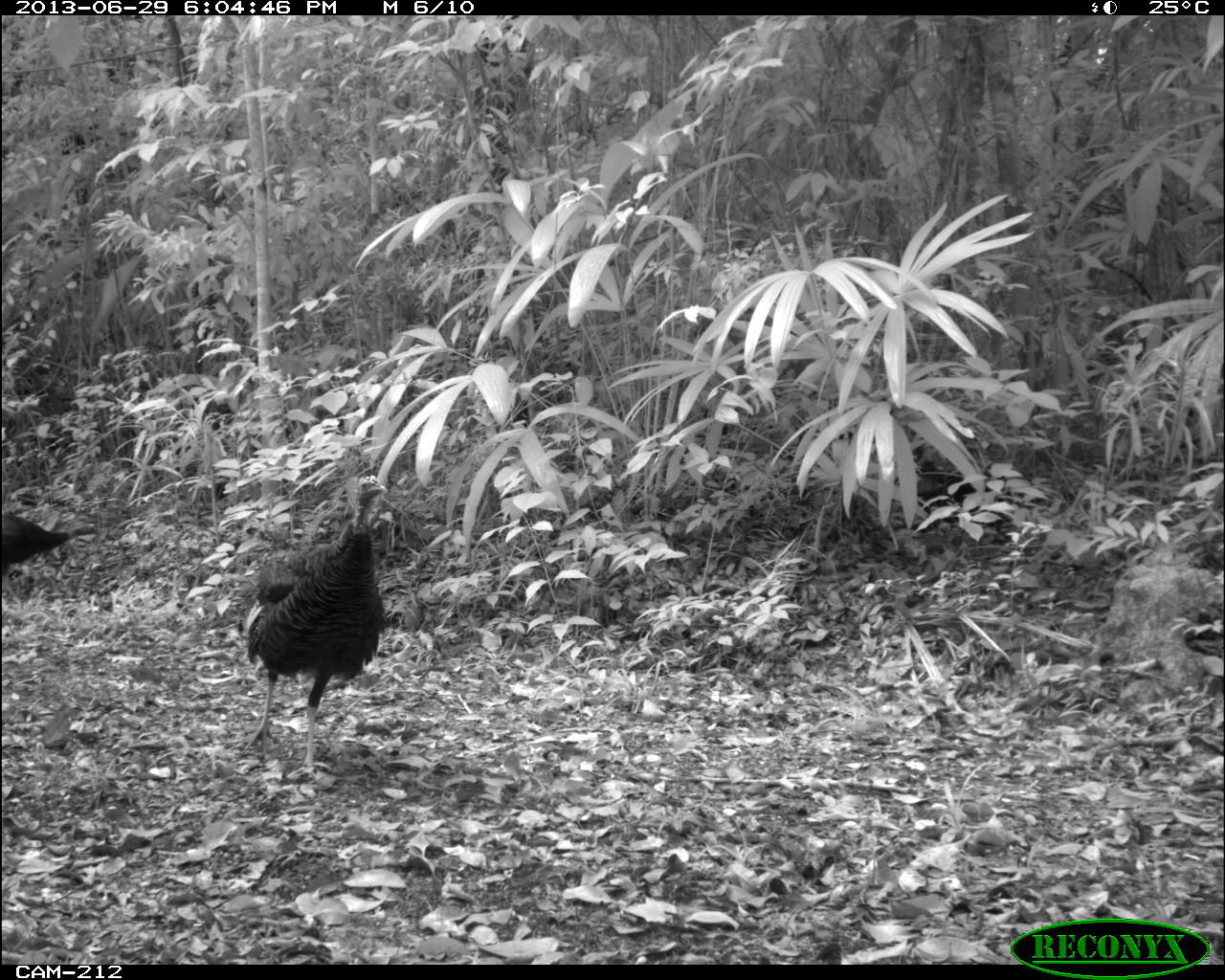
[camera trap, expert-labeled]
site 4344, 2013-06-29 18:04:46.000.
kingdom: Animalia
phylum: Chordata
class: Aves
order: Galliformes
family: Phasianidae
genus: Meleagris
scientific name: Meleagris ocellata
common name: ocellated turkey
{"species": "Meleagris ocellata (ocellated turkey)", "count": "3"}